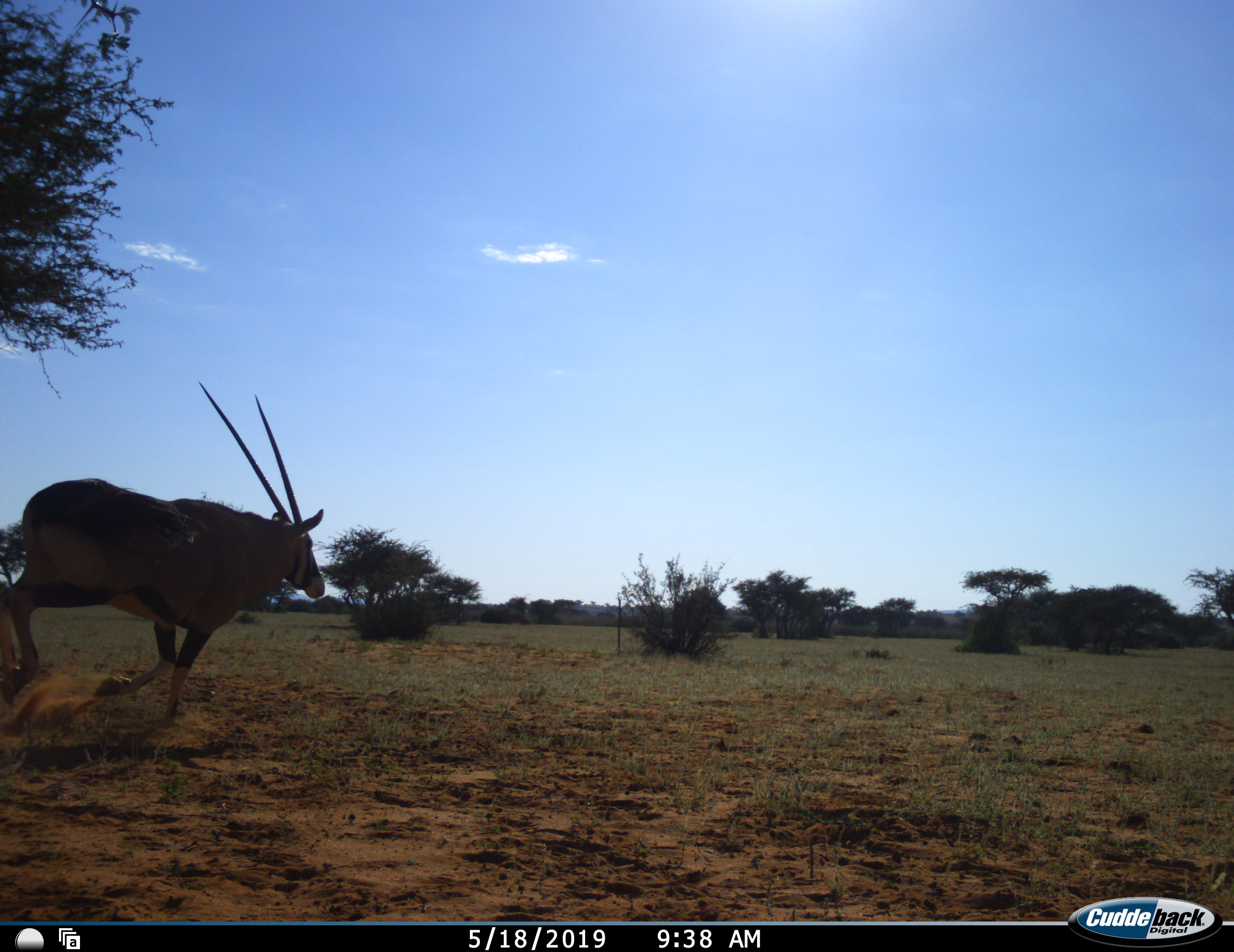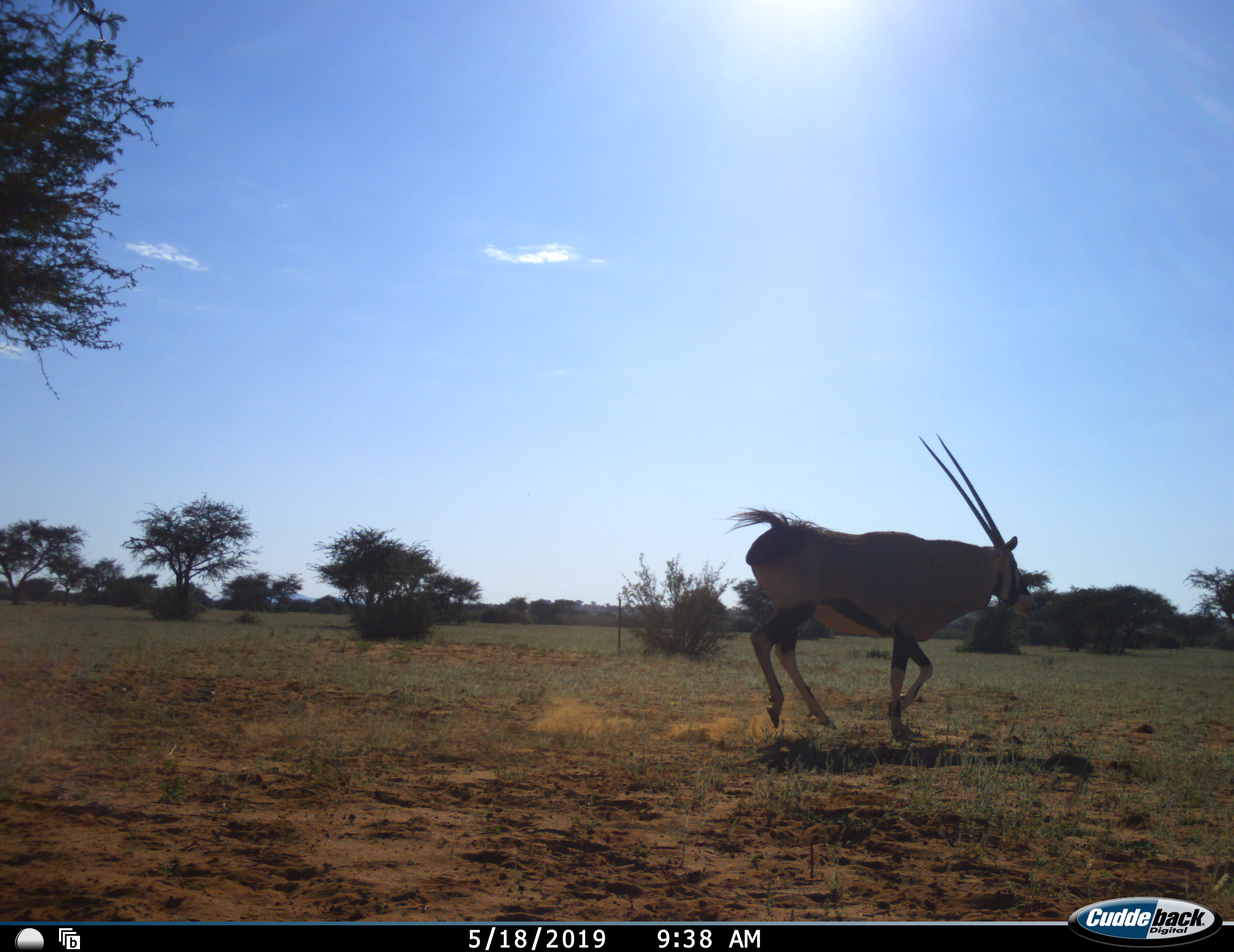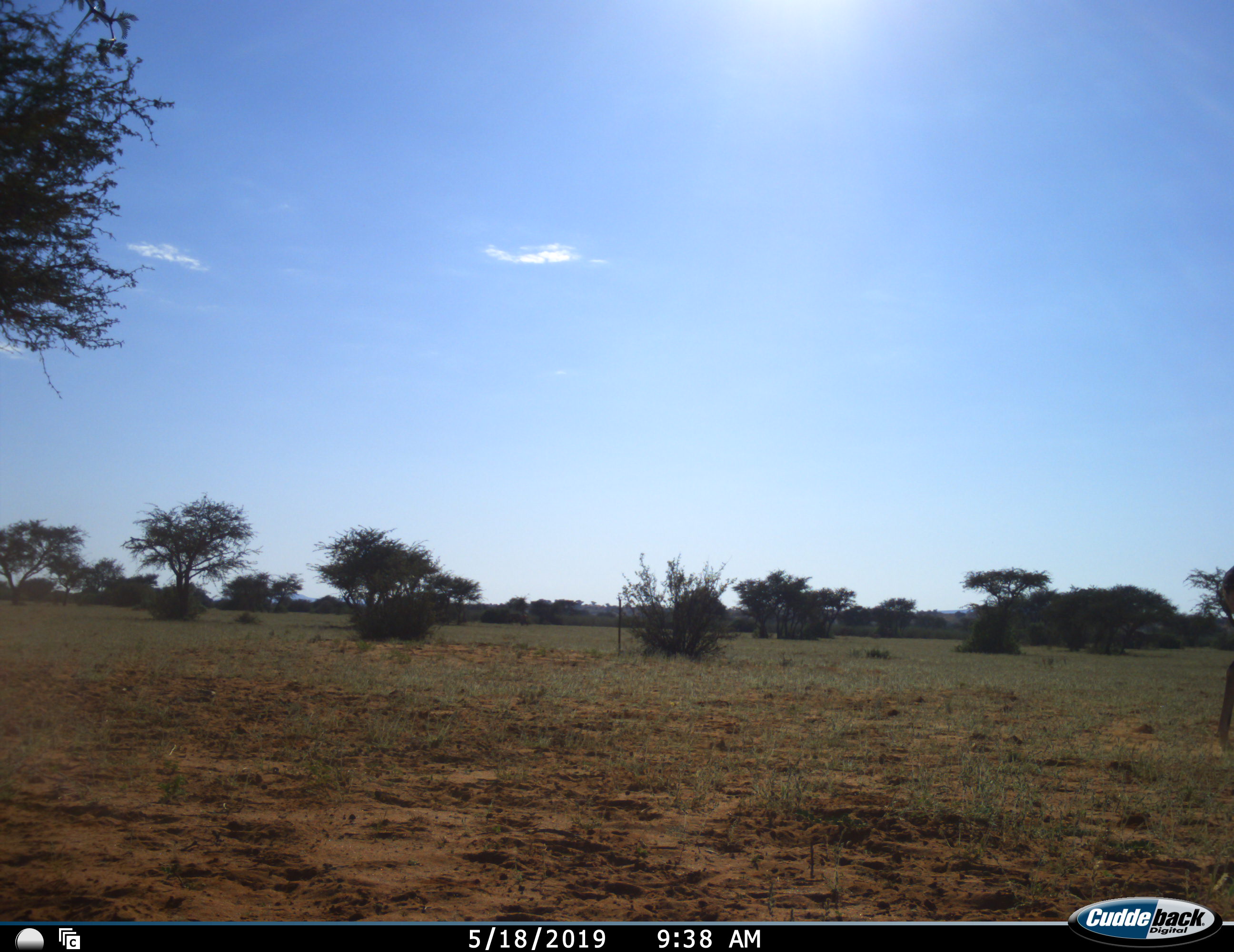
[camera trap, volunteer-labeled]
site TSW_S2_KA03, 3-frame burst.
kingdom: Animalia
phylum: Chordata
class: Mammalia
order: Artiodactyla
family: Bovidae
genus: Oryx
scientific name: Oryx gazella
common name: gemsbok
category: oryx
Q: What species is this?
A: Oryx (gemsbok) (Oryx gazella).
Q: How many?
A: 1.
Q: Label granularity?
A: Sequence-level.